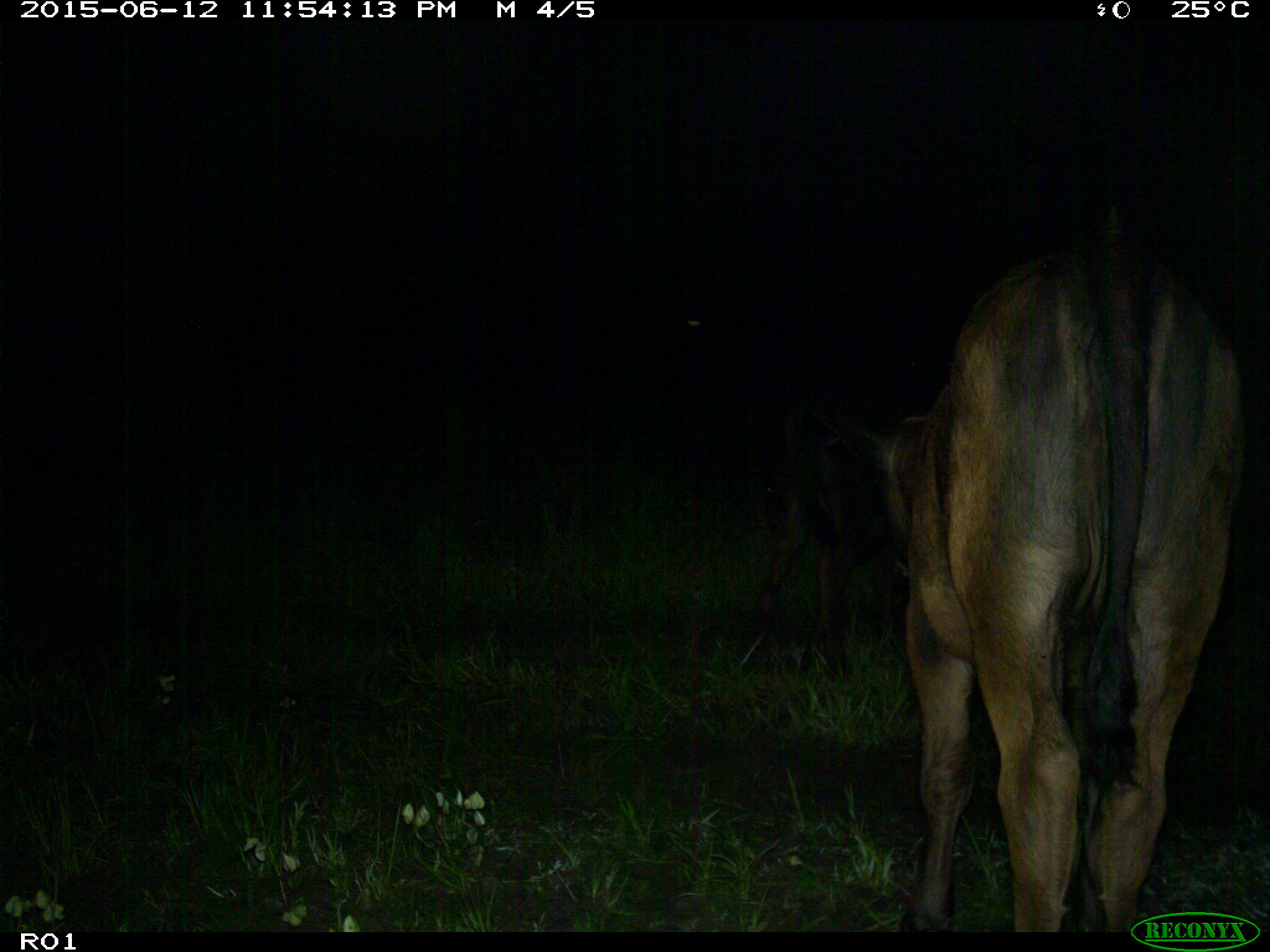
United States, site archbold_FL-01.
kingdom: Animalia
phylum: Chordata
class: Mammalia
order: Artiodactyla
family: Bovidae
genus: Bos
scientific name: Bos taurus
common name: domestic cow